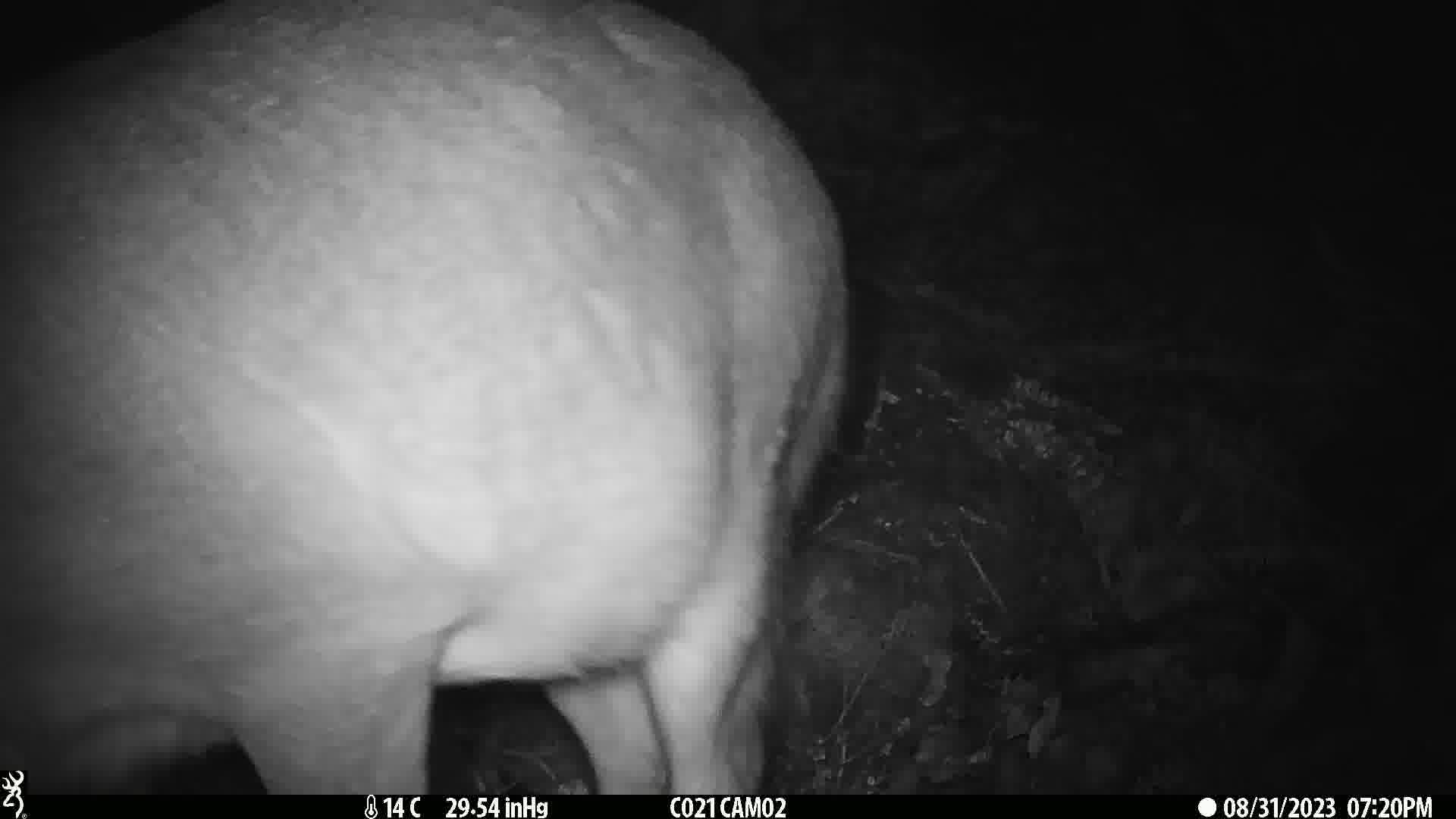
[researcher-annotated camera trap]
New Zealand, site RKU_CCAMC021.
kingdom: Animalia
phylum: Chordata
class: Mammalia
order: Artiodactyla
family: Cervidae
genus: Odocoileus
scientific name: Odocoileus virginianus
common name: white-tailed deer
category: white tailed deer